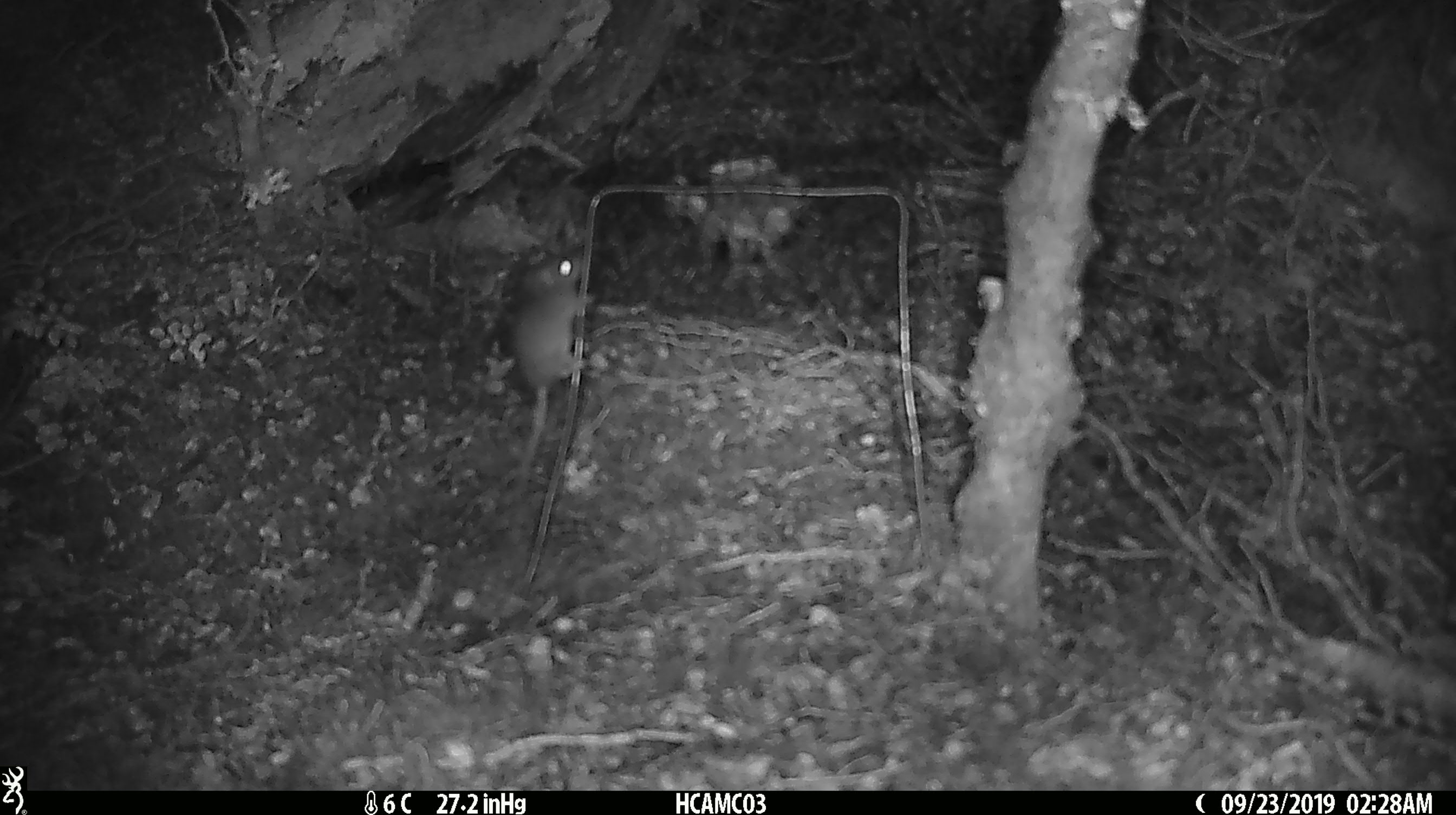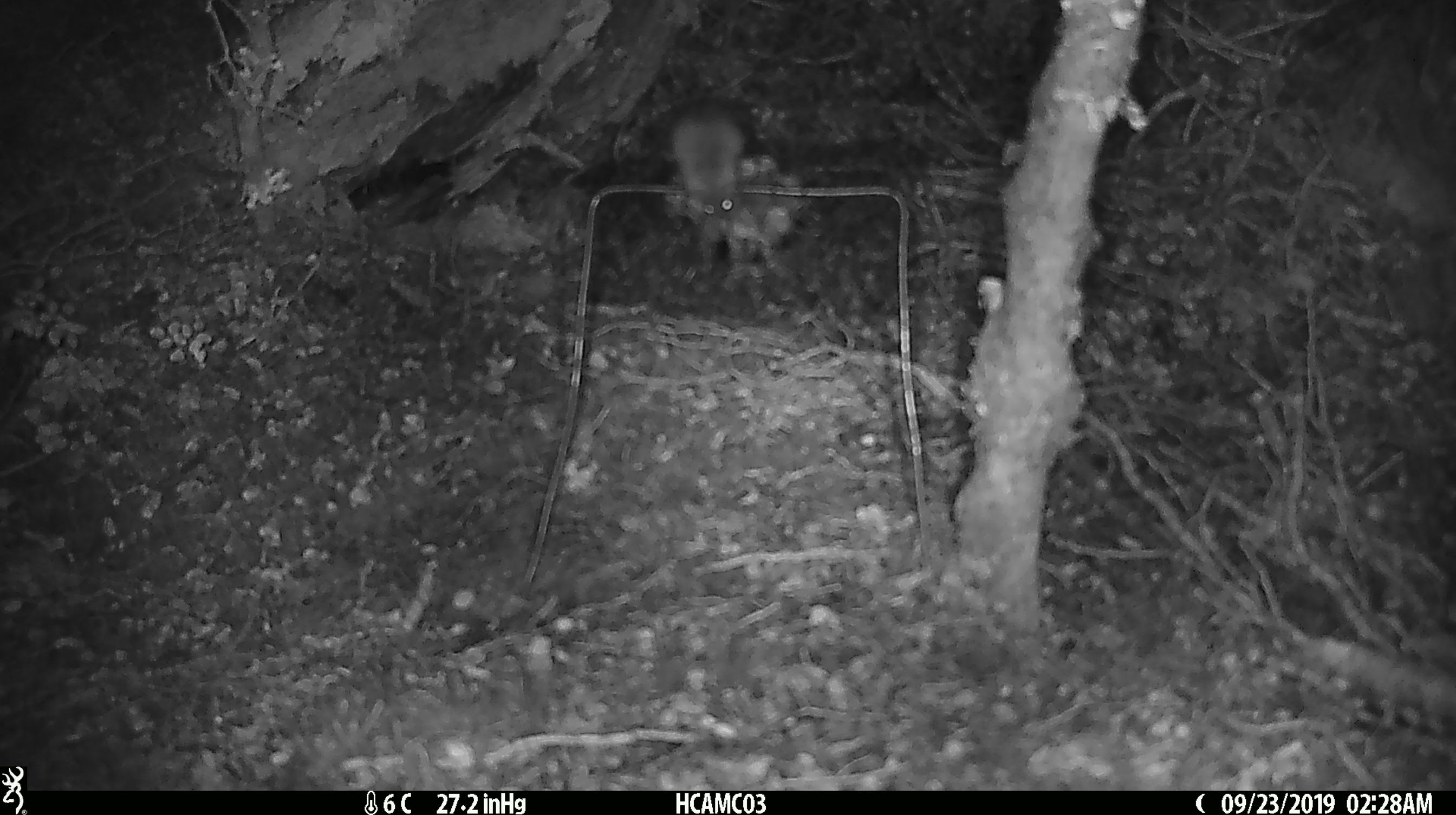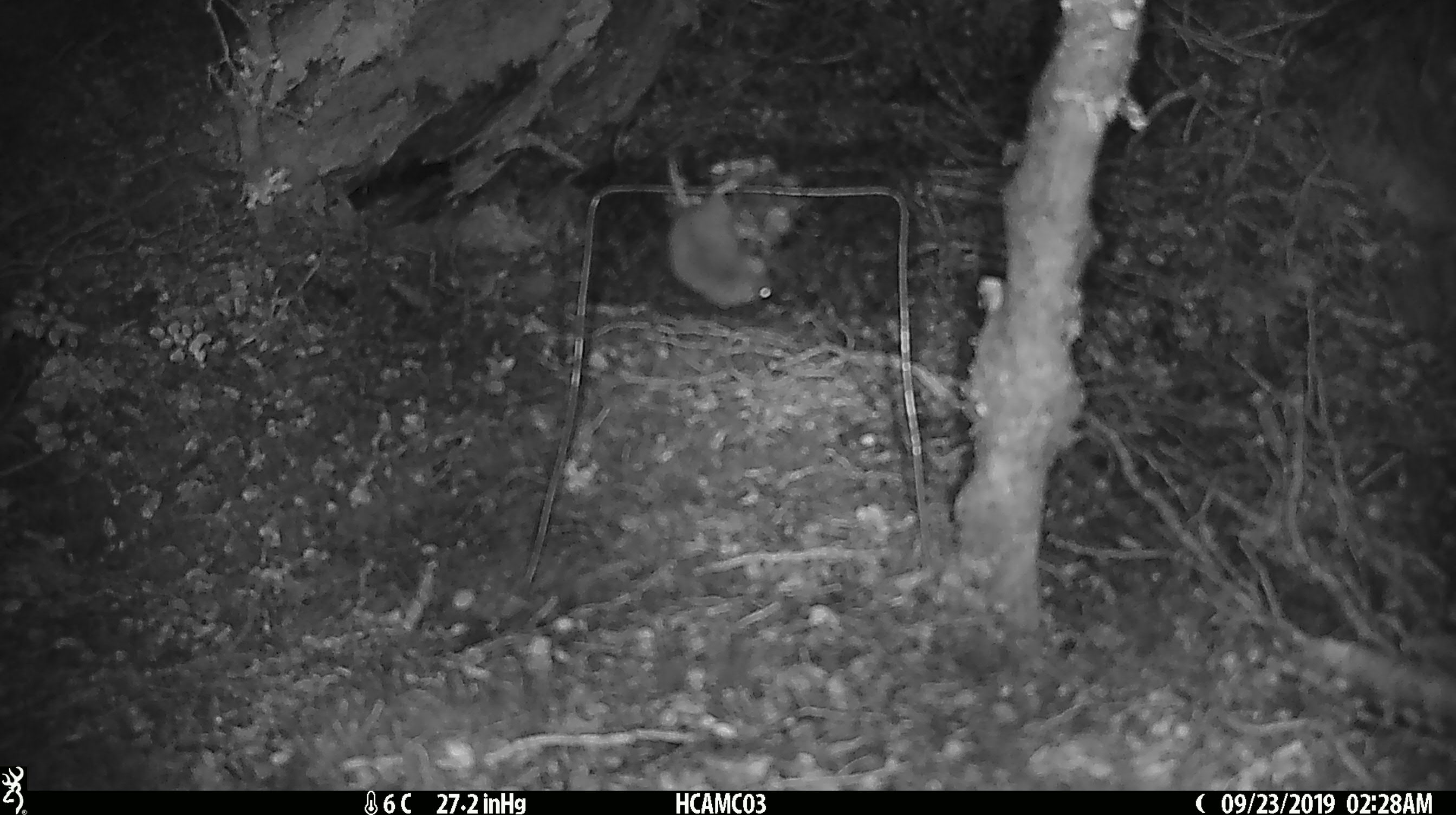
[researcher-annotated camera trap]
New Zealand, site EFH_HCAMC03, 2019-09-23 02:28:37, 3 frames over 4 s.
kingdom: Animalia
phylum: Chordata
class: Mammalia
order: Rodentia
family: Muridae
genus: Mus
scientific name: Mus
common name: mouse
Mouse (Mus).